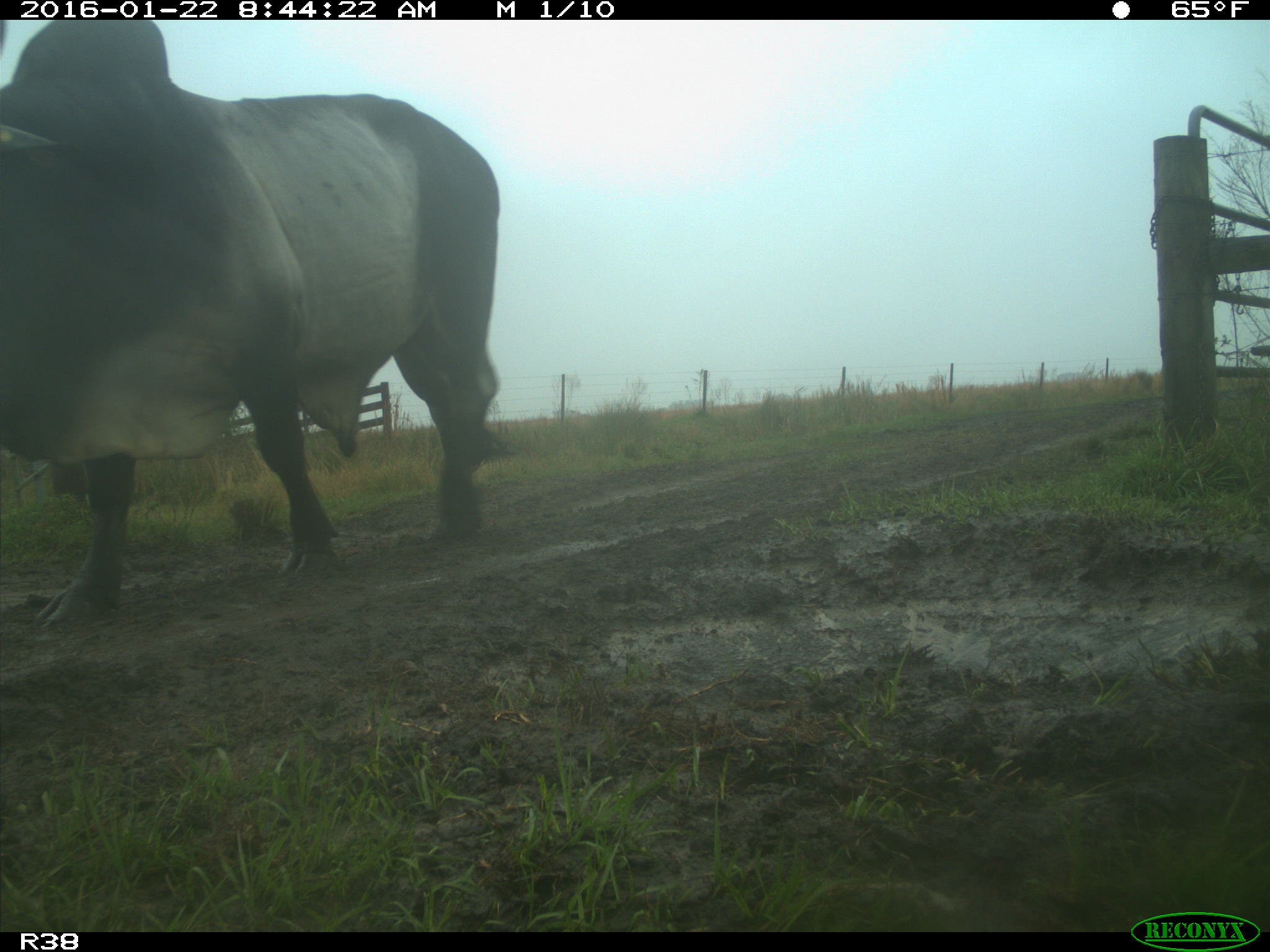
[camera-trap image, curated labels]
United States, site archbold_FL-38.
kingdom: Animalia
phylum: Chordata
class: Mammalia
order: Artiodactyla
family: Bovidae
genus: Bos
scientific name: Bos taurus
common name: domestic cow